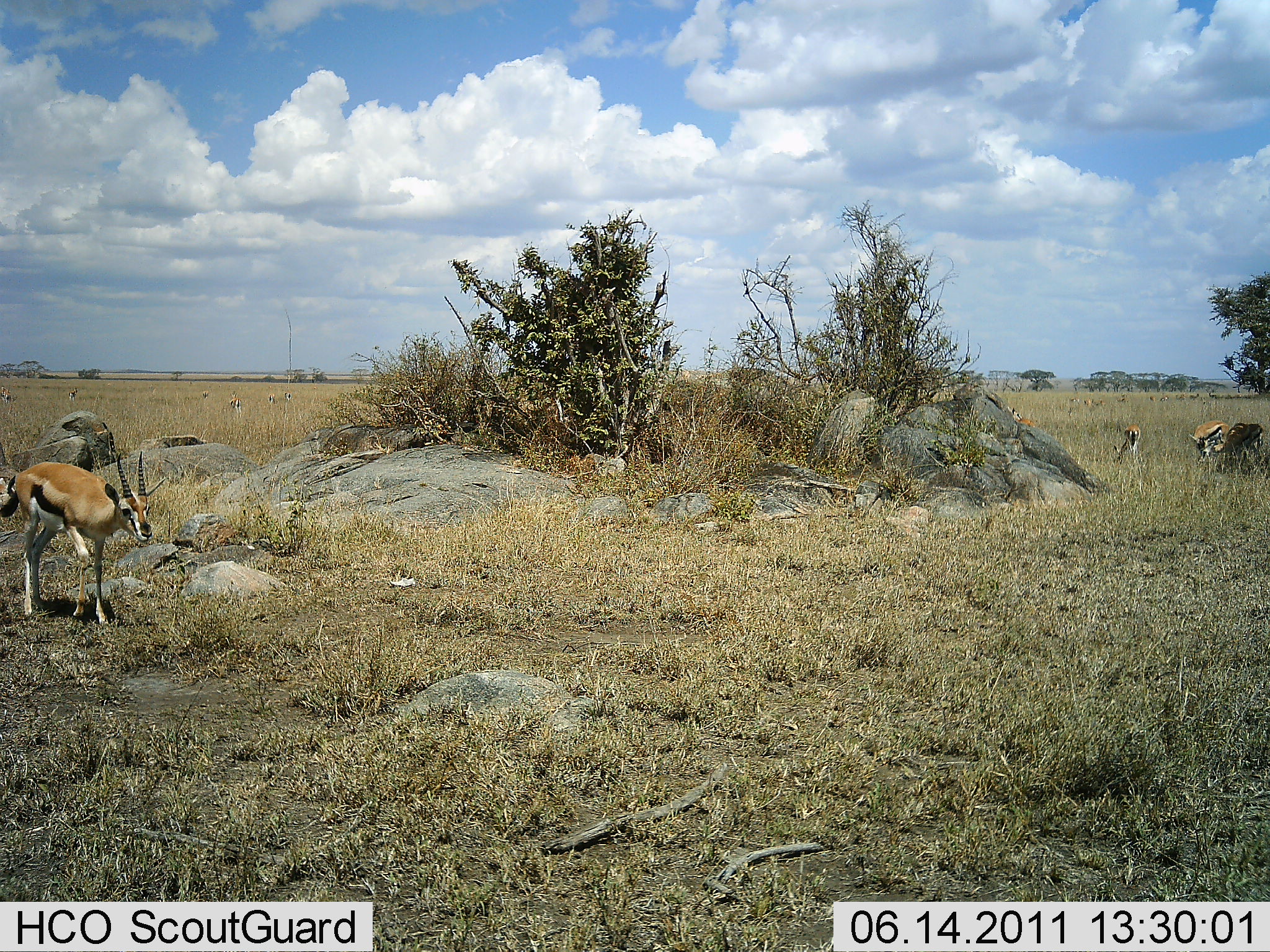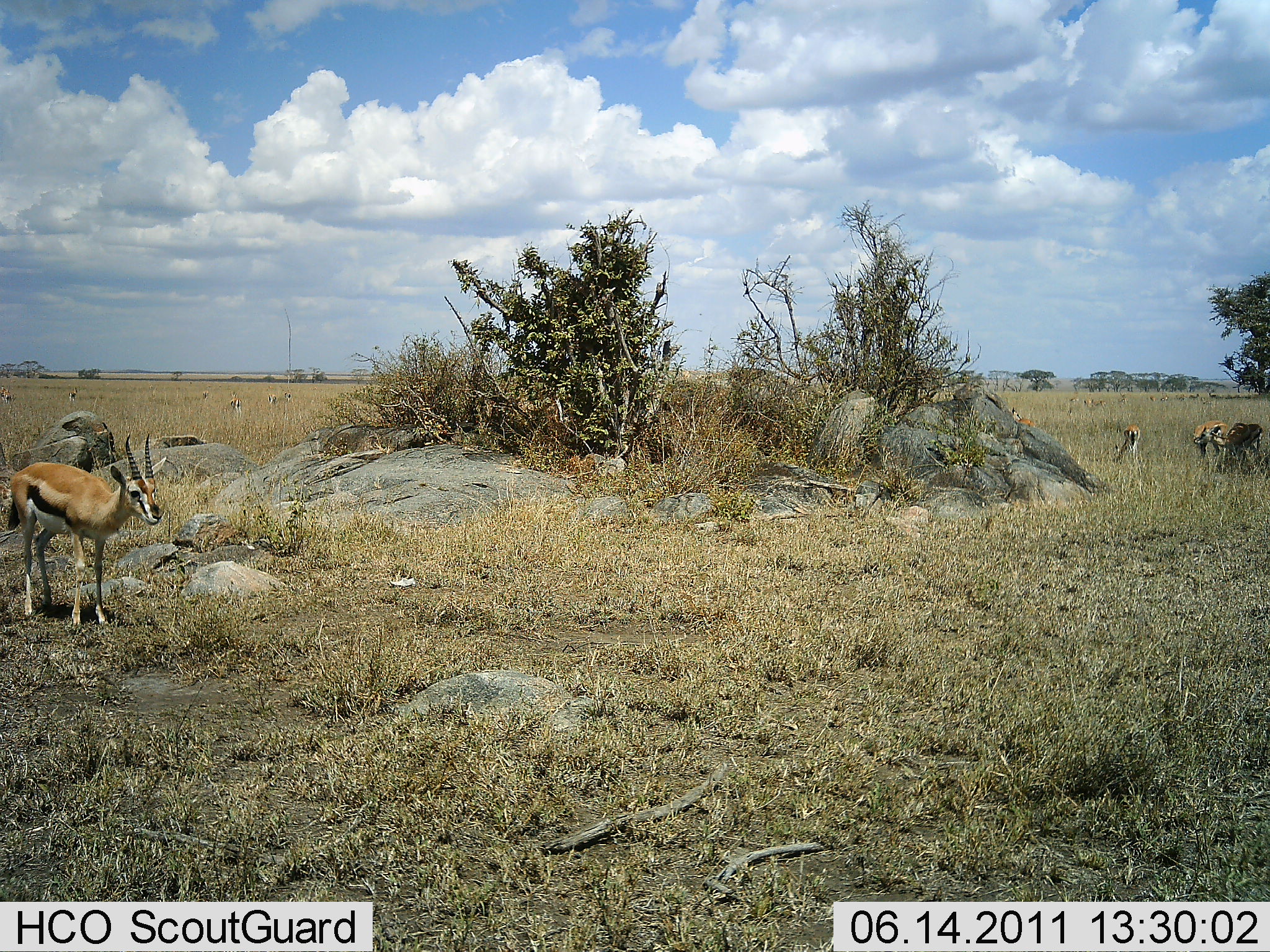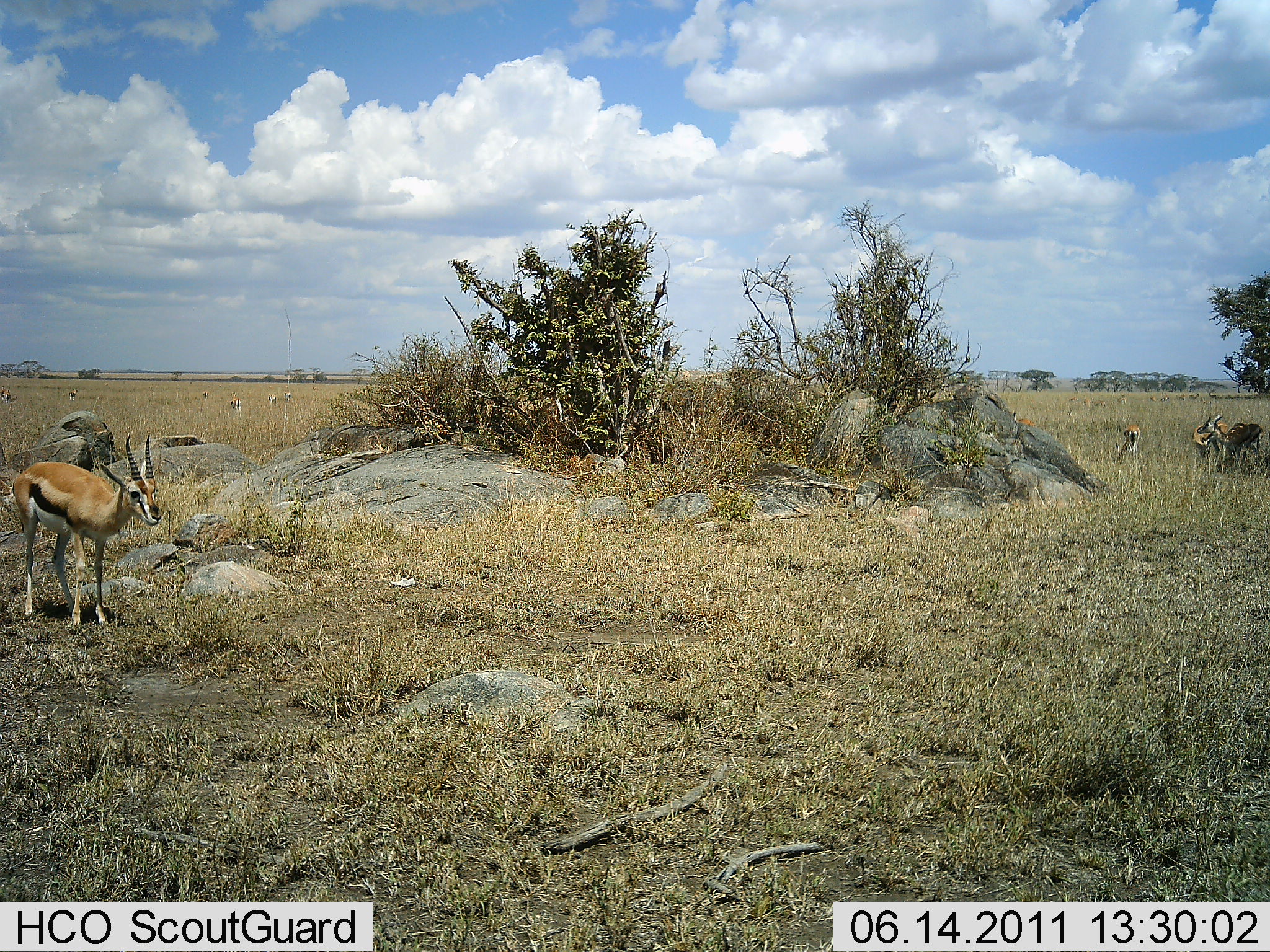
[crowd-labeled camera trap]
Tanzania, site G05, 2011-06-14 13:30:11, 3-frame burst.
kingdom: Animalia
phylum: Chordata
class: Mammalia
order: Artiodactyla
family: Bovidae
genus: Eudorcas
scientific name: Eudorcas thomsonii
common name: thomson's gazelle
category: gazellethomsons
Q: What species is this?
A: Gazellethomsons (thomson's gazelle) (Eudorcas thomsonii).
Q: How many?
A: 4.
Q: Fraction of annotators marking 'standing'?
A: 85%.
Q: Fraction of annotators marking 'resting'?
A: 8%.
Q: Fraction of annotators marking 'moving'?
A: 8%.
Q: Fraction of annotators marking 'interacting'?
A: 15%.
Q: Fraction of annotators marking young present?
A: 0%.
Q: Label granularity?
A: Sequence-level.